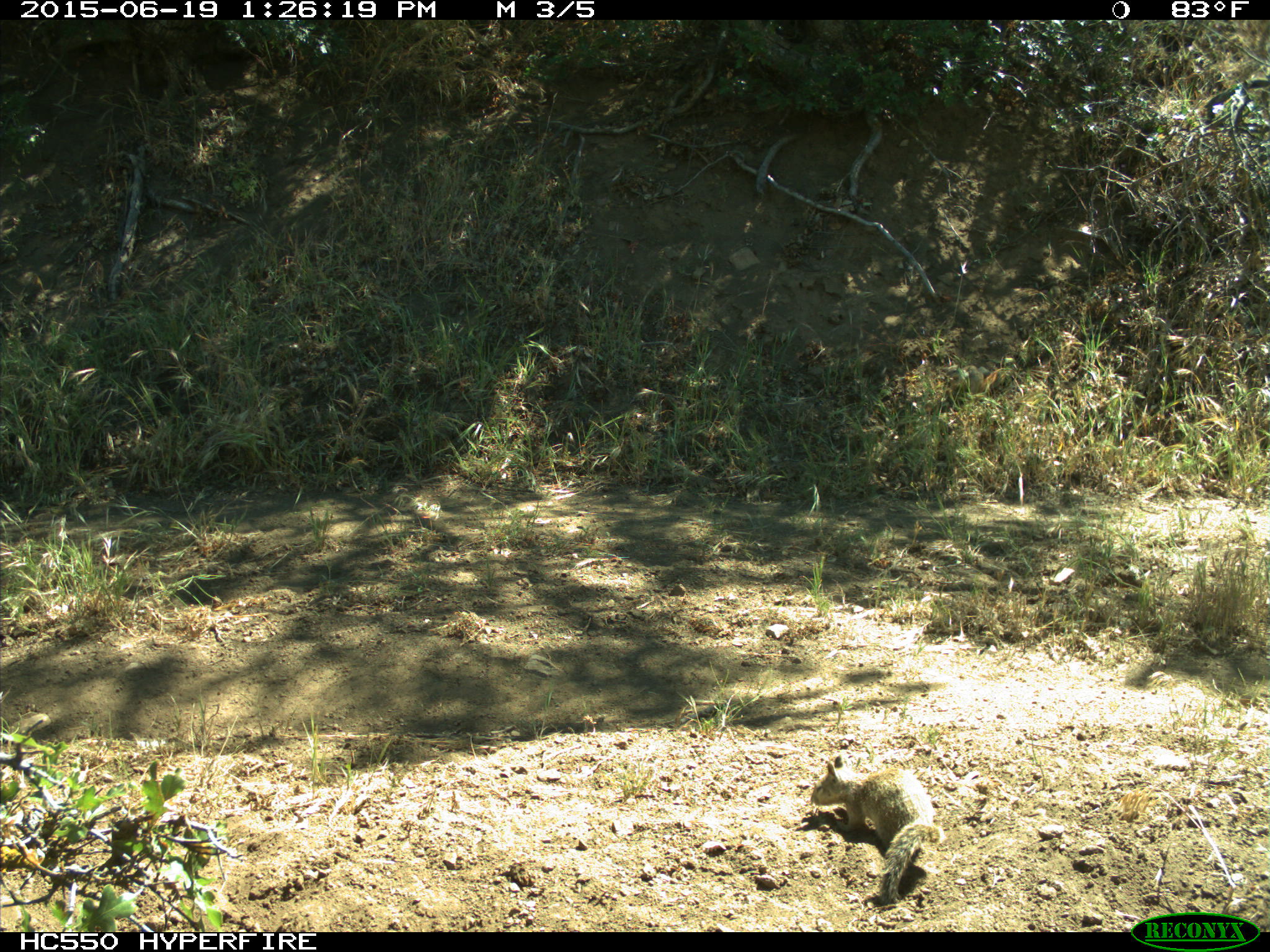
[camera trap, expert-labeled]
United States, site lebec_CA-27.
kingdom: Animalia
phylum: Chordata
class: Mammalia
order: Rodentia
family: Sciuridae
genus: Otospermophilus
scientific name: Otospermophilus beecheyi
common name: california ground squirrel